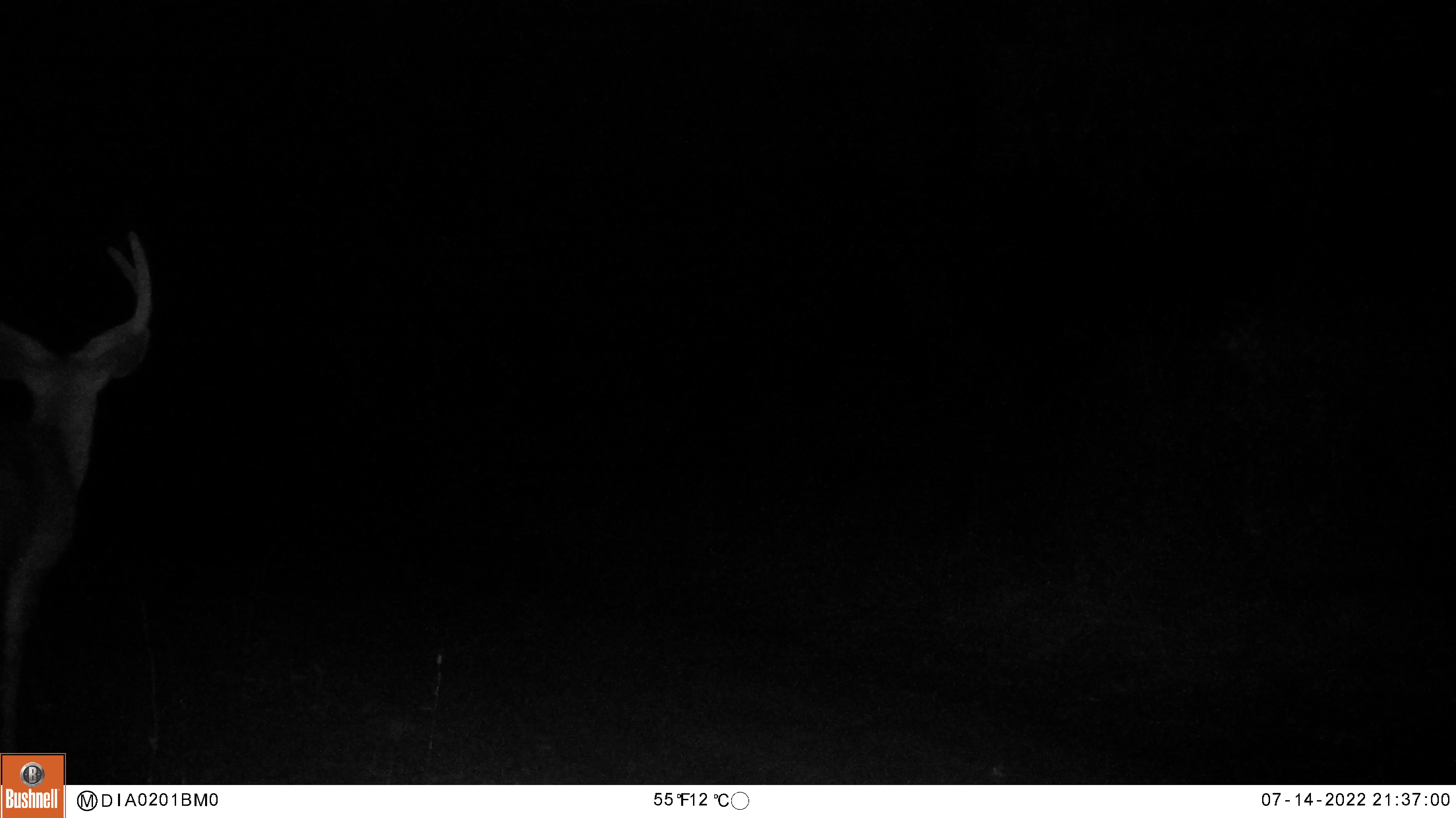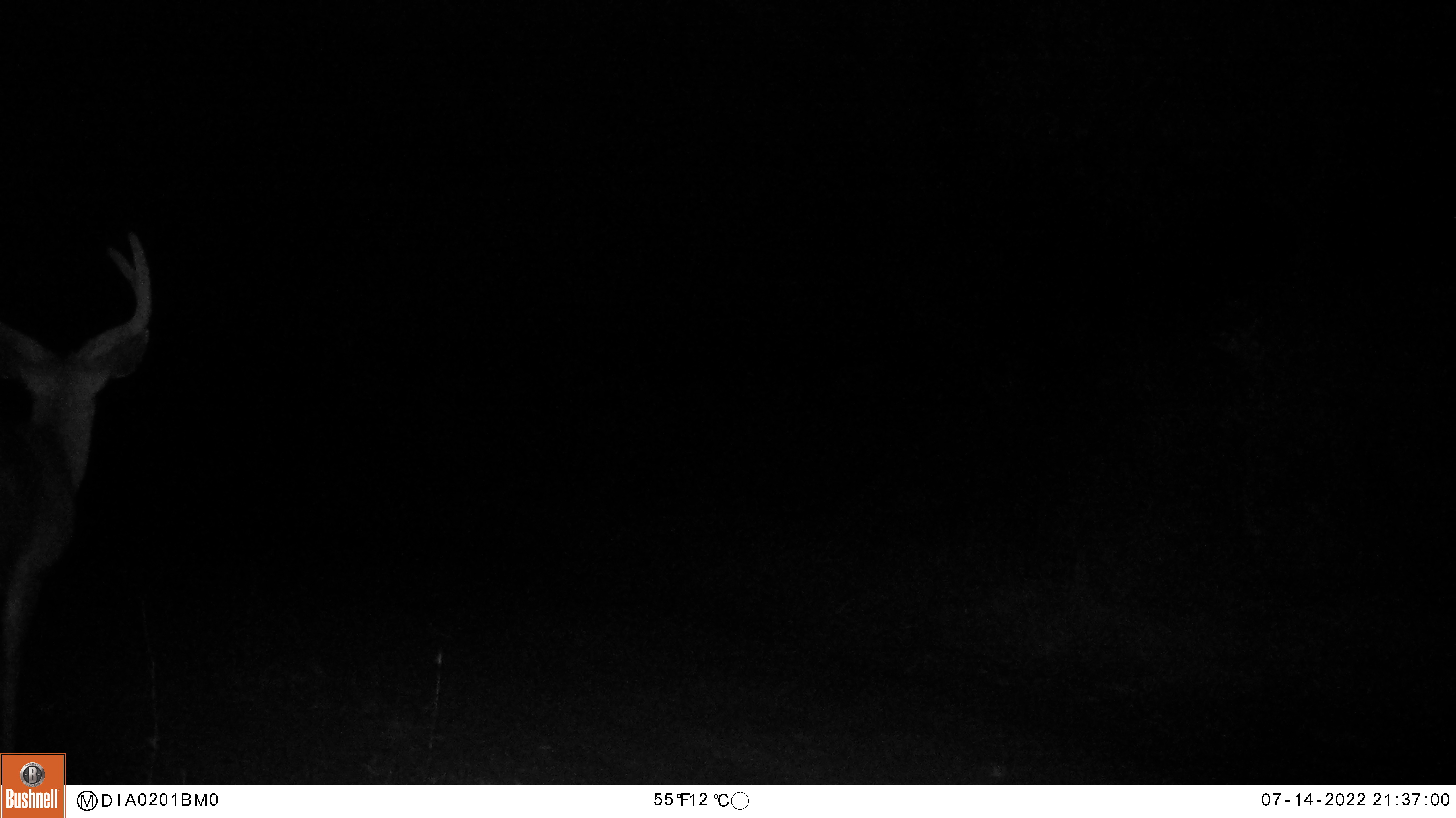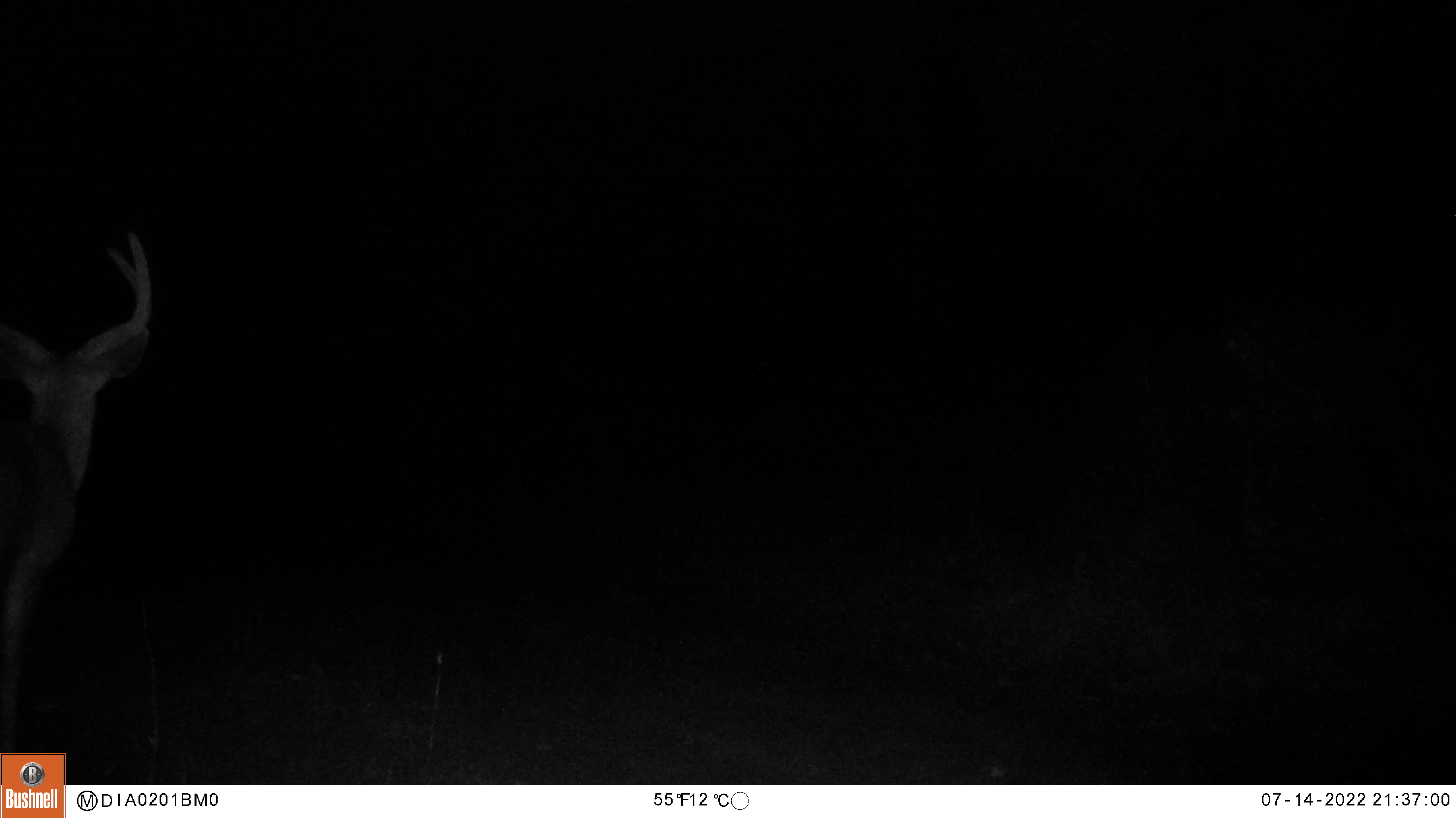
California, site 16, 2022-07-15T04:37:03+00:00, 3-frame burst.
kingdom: Animalia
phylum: Chordata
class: Mammalia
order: Artiodactyla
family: Cervidae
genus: Odocoileus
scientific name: Odocoileus hemionus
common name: mule deer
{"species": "mule deer (Odocoileus hemionus)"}